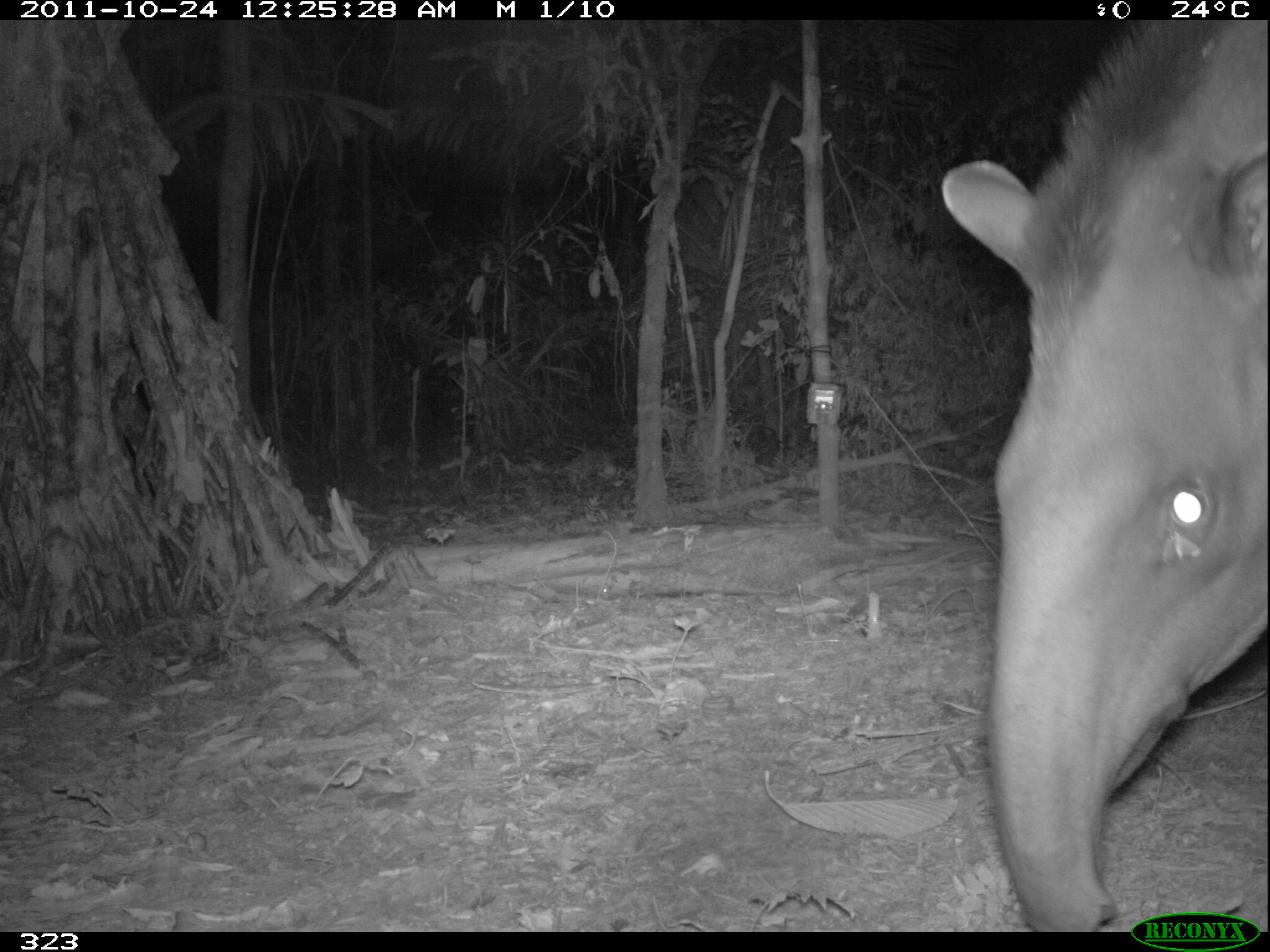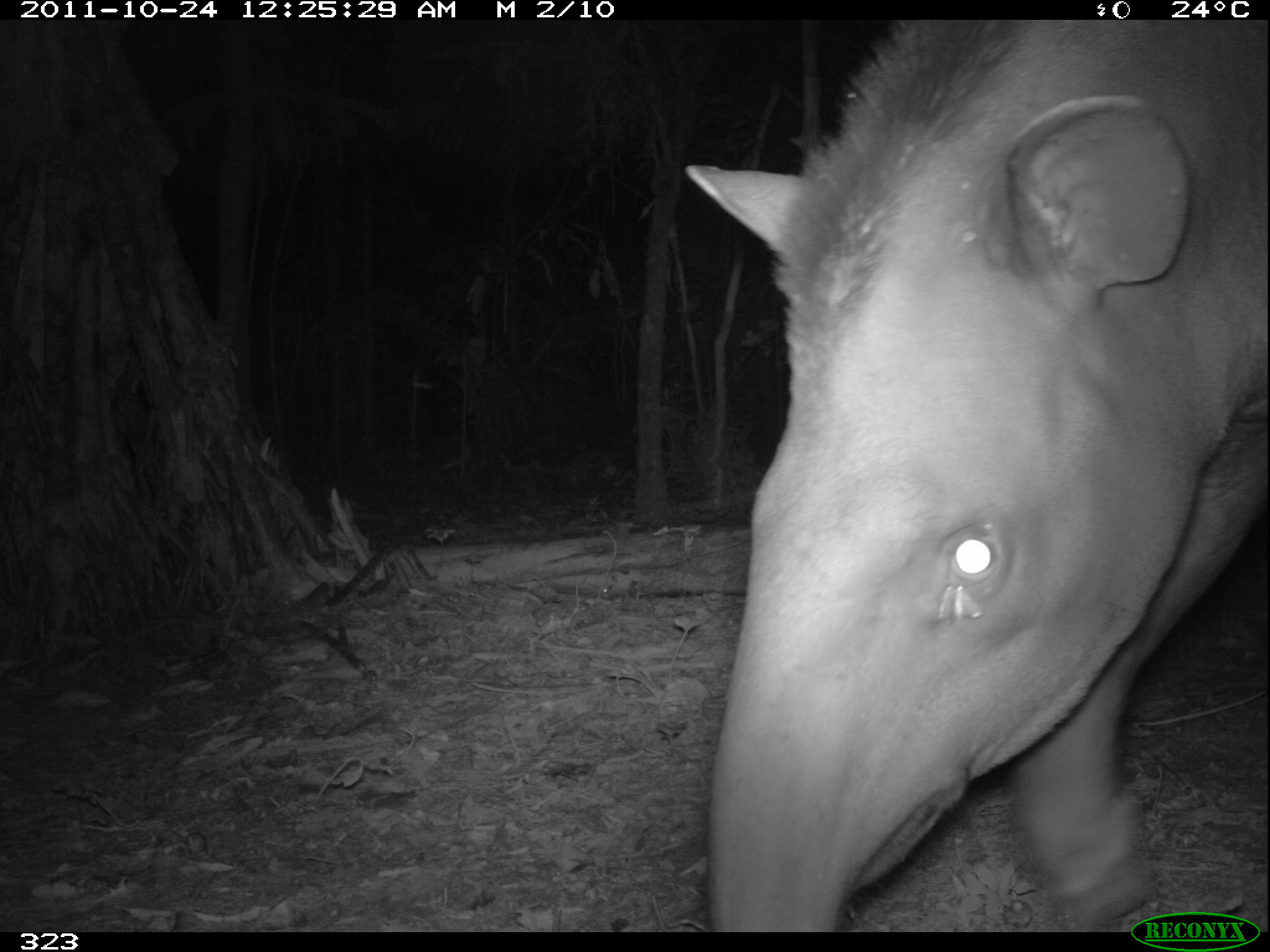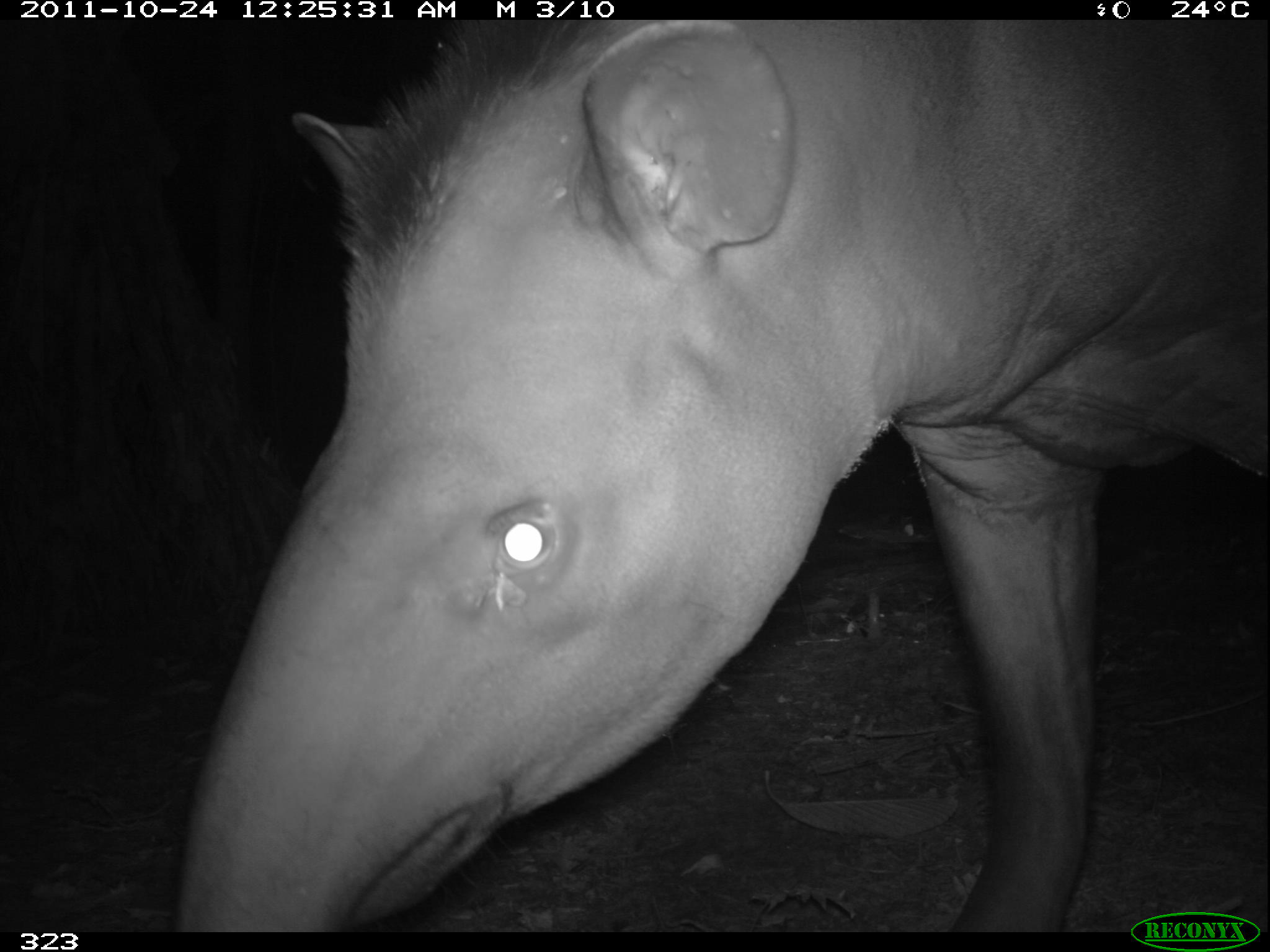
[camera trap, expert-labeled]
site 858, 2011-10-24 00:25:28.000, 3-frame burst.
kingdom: Animalia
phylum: Chordata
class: Mammalia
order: Perissodactyla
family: Tapiridae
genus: Tapirus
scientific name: Tapirus terrestris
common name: south american tapir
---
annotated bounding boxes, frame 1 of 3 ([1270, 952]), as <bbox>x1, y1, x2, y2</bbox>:
tapirus terrestris: <bbox>941, 20, 1270, 932</bbox>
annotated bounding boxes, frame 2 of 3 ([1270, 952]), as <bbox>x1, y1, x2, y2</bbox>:
tapirus terrestris: <bbox>682, 18, 1270, 930</bbox>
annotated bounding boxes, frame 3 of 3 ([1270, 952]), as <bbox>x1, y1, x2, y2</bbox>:
tapirus terrestris: <bbox>168, 16, 1265, 928</bbox>